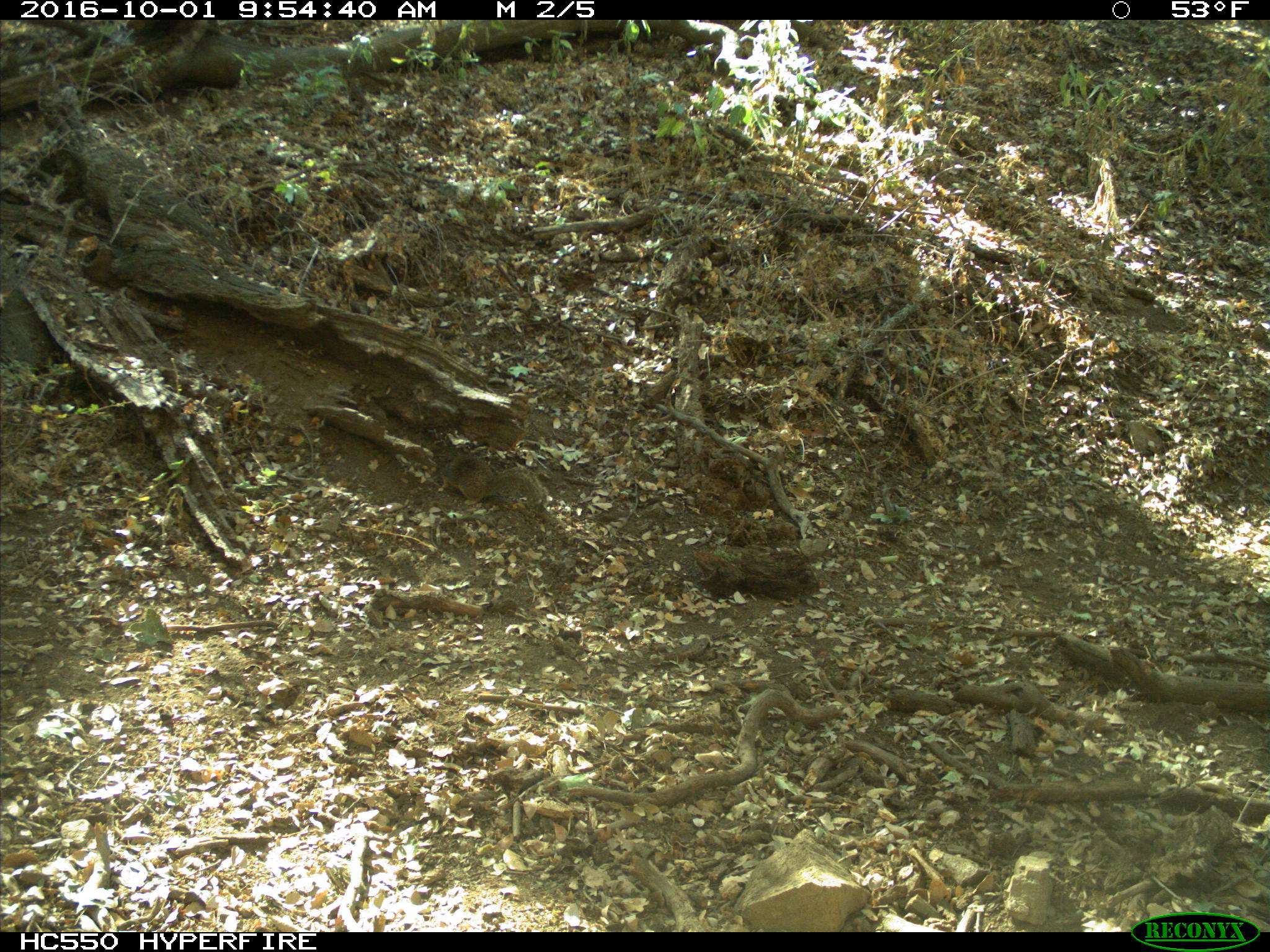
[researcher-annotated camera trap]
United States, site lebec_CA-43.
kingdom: Animalia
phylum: Chordata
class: Mammalia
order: Rodentia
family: Sciuridae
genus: Otospermophilus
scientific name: Otospermophilus beecheyi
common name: california ground squirrel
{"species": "Otospermophilus beecheyi (california ground squirrel)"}